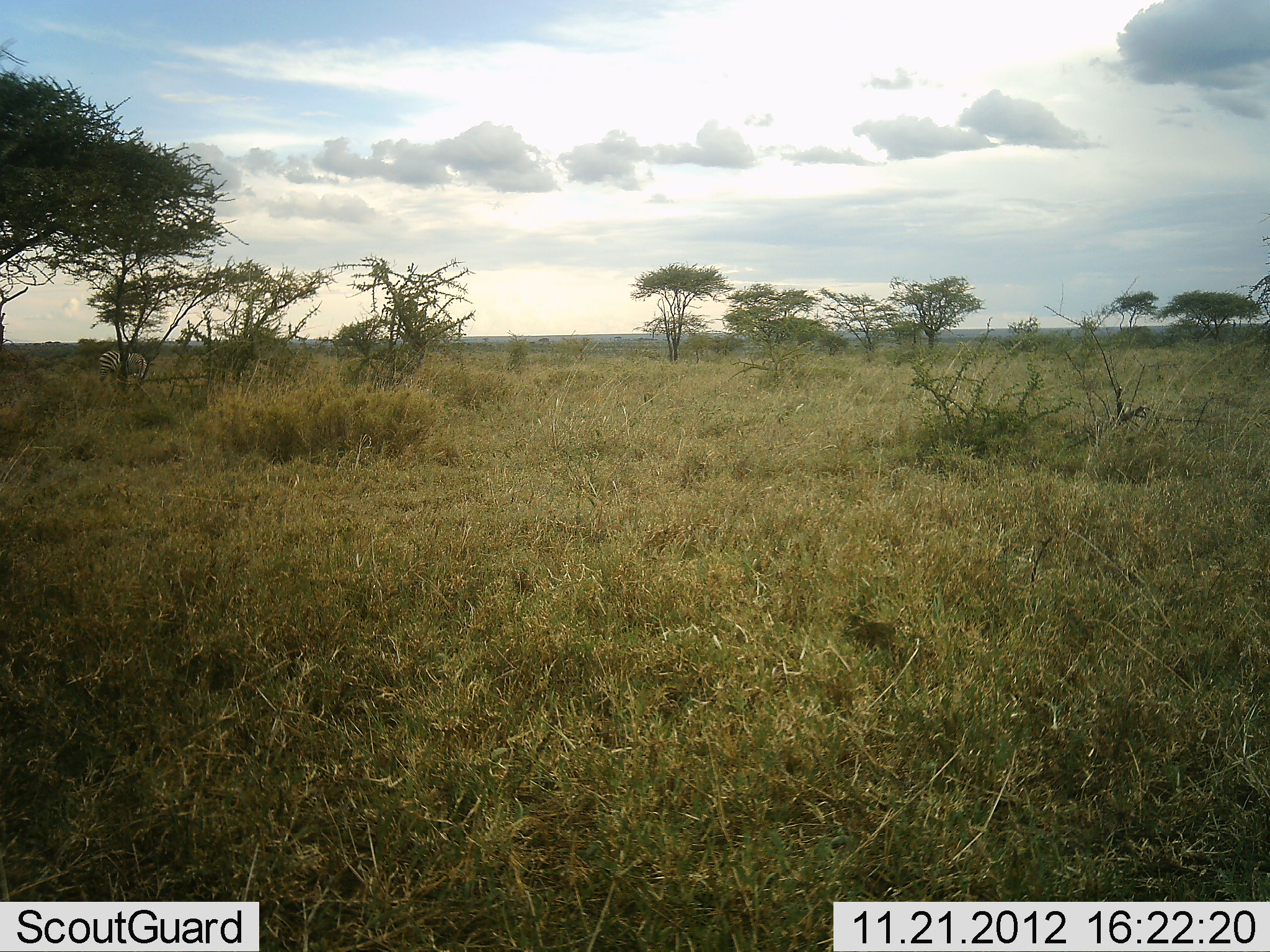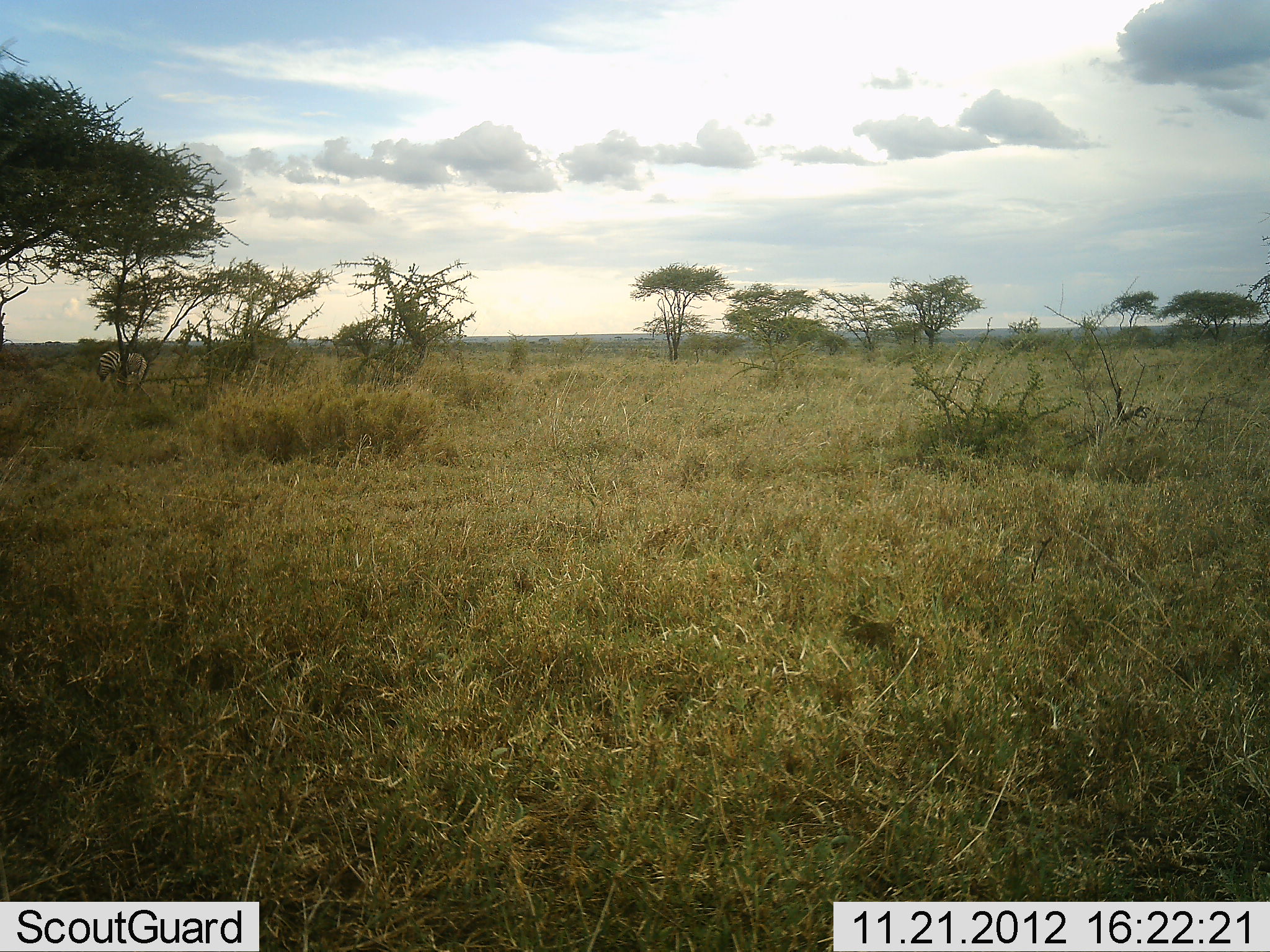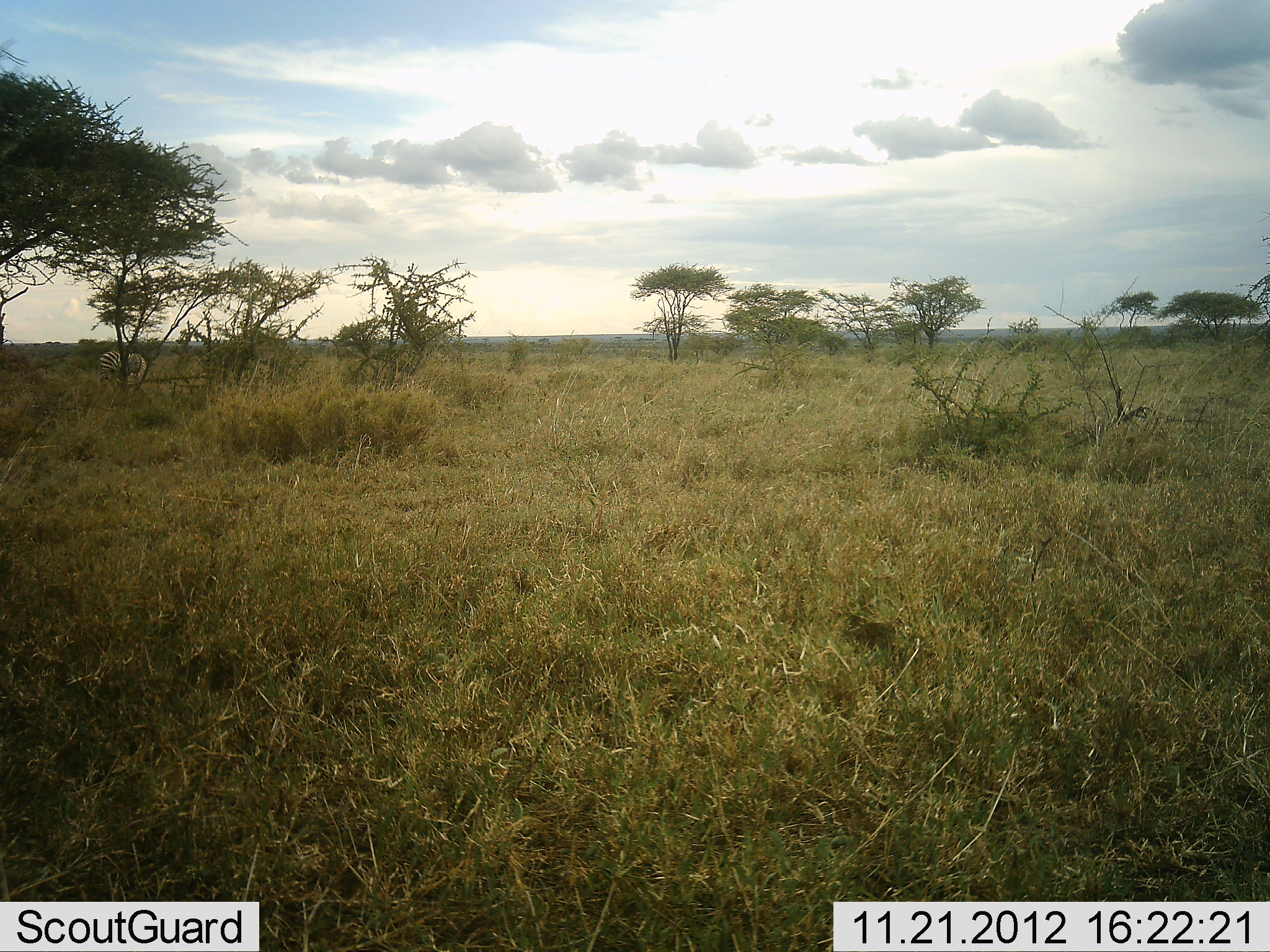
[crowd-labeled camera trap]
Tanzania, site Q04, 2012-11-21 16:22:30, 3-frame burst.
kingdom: Animalia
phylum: Chordata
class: Mammalia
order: Perissodactyla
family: Equidae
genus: Equus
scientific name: Equus quagga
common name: plains zebra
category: zebra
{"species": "zebra (plains zebra) (Equus quagga)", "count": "1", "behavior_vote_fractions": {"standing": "70%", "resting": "0%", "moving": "0%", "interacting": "0%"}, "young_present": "0%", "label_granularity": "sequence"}